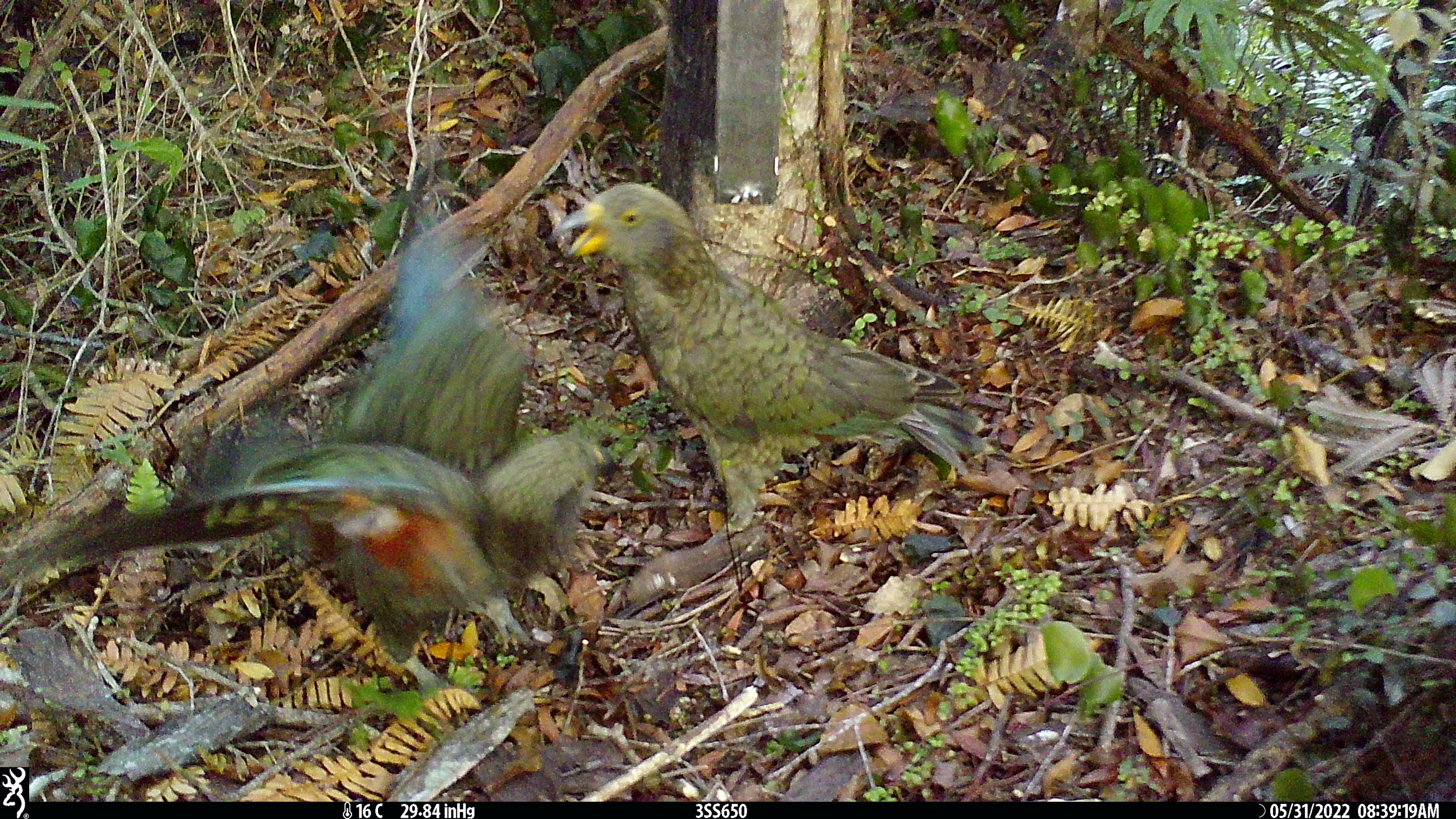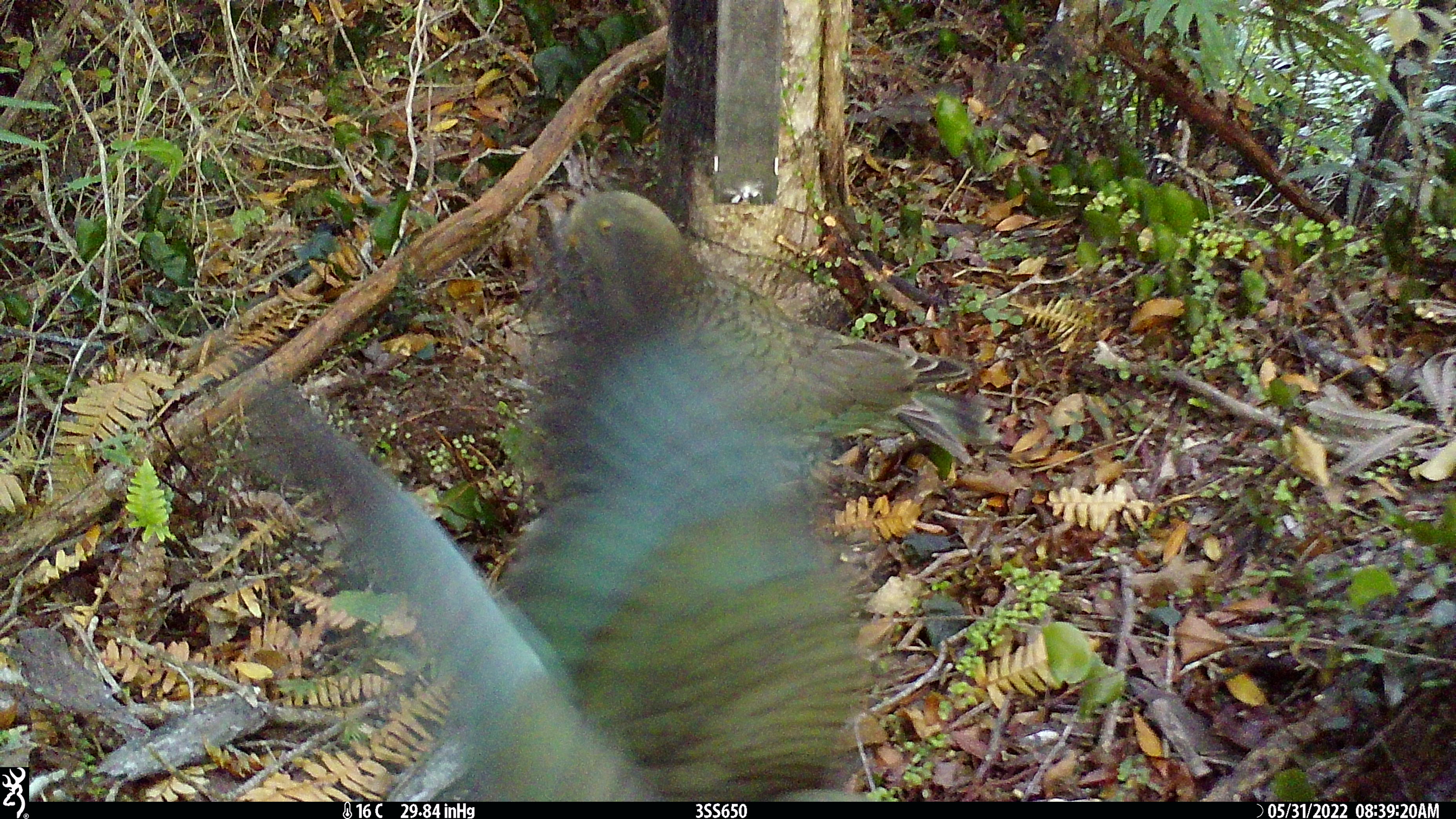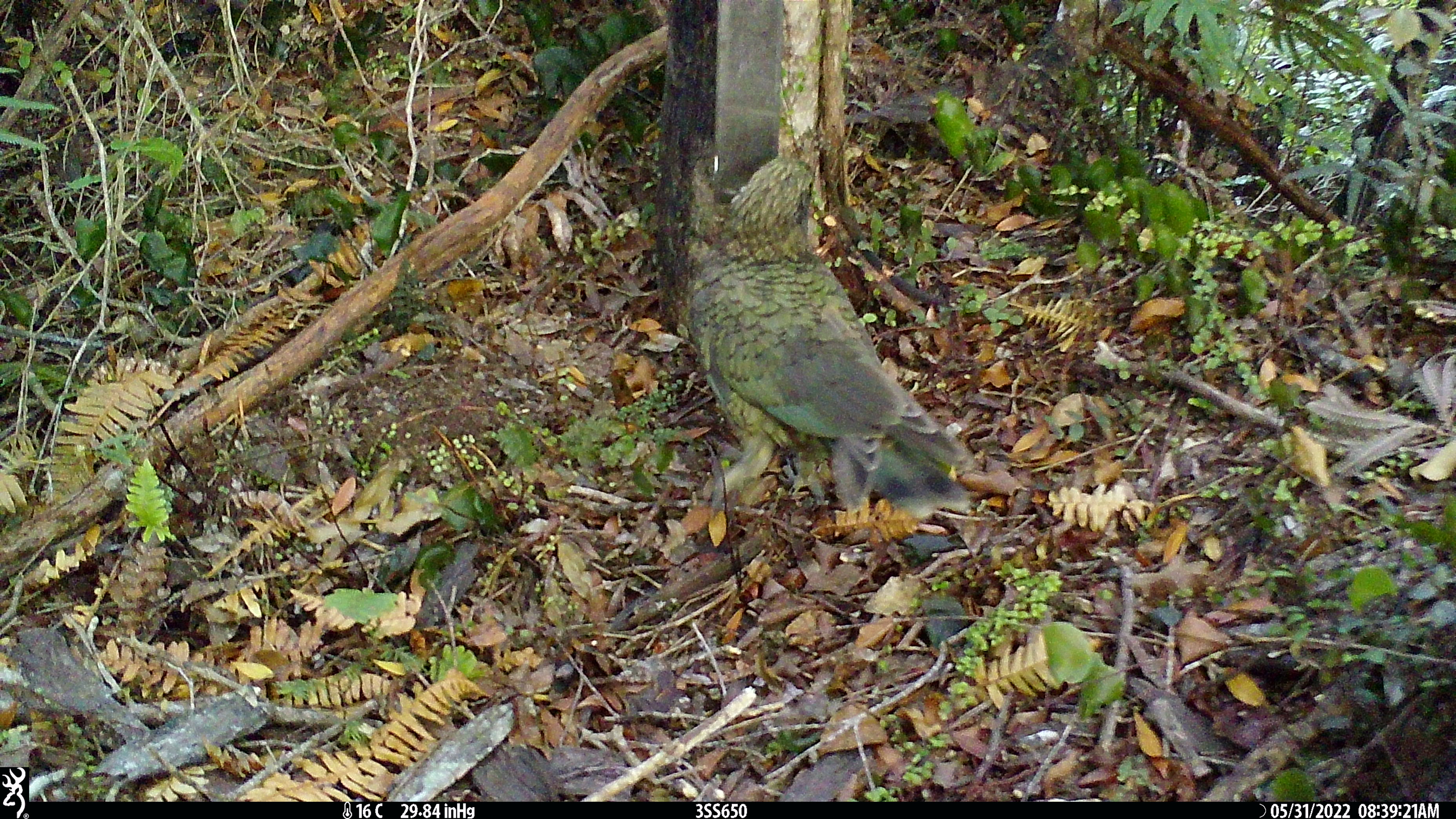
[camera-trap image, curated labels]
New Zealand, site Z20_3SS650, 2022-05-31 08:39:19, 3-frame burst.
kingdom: Animalia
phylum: Chordata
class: Aves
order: Psittaciformes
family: Strigopidae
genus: Nestor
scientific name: Nestor notabilis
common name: kea